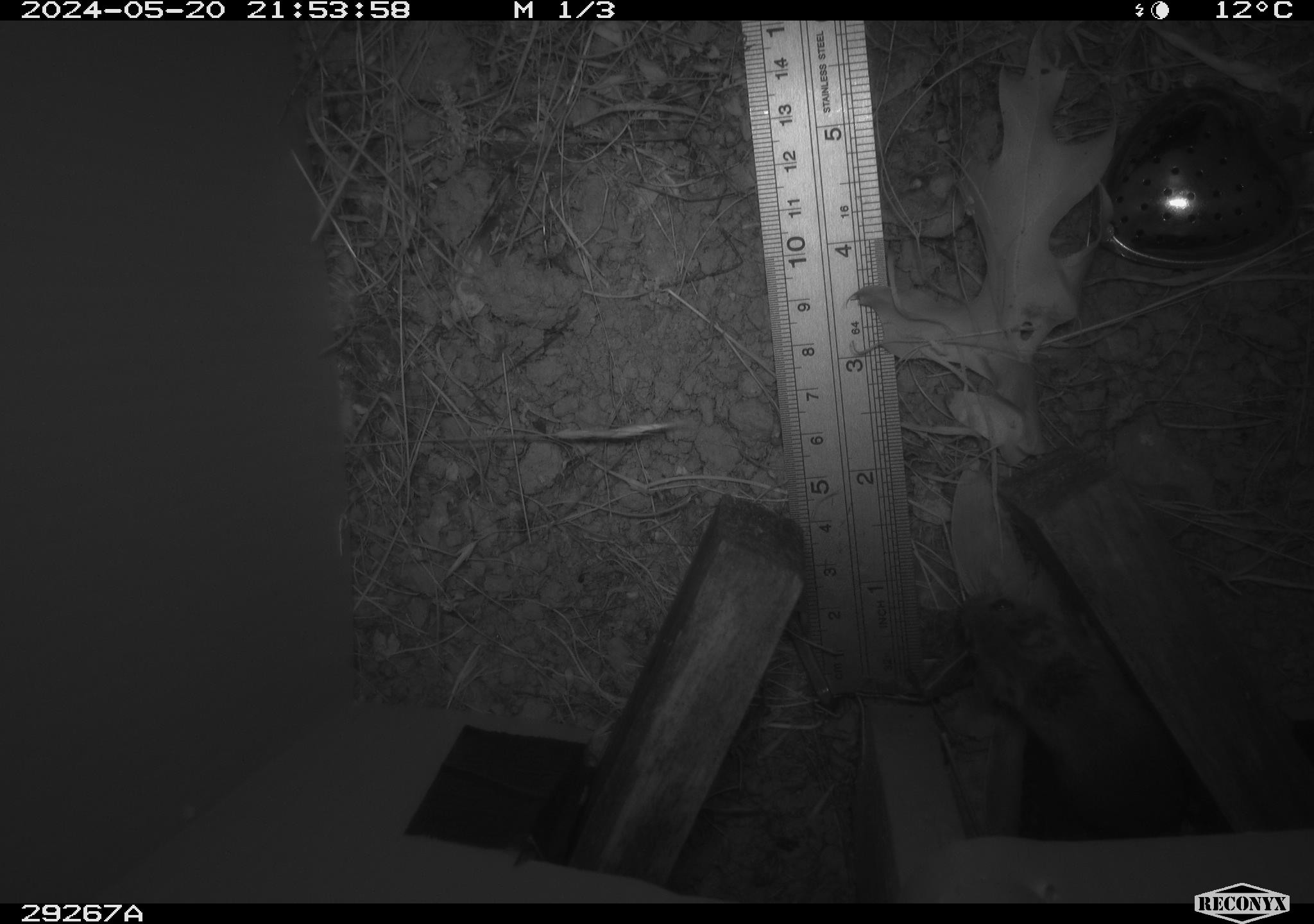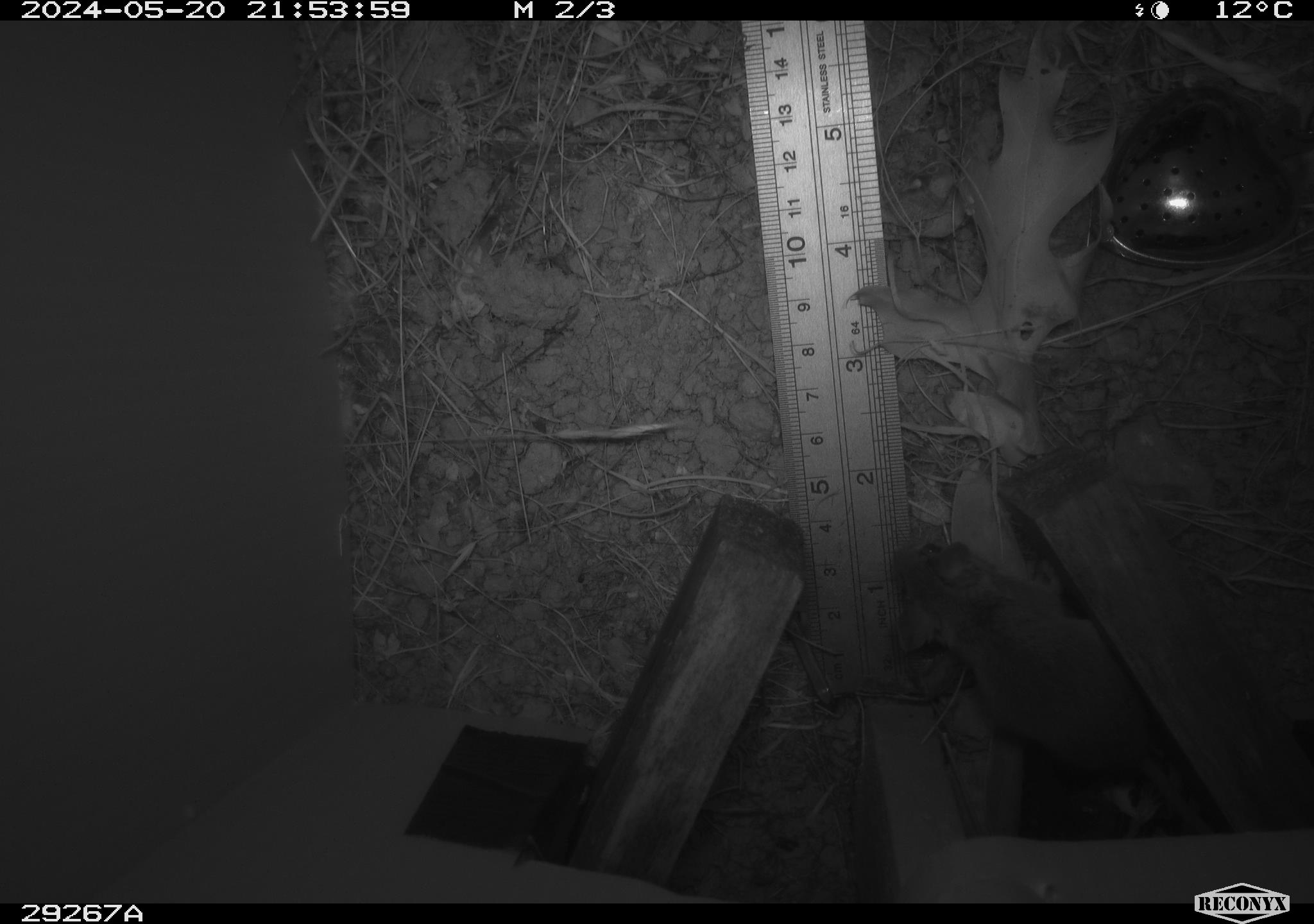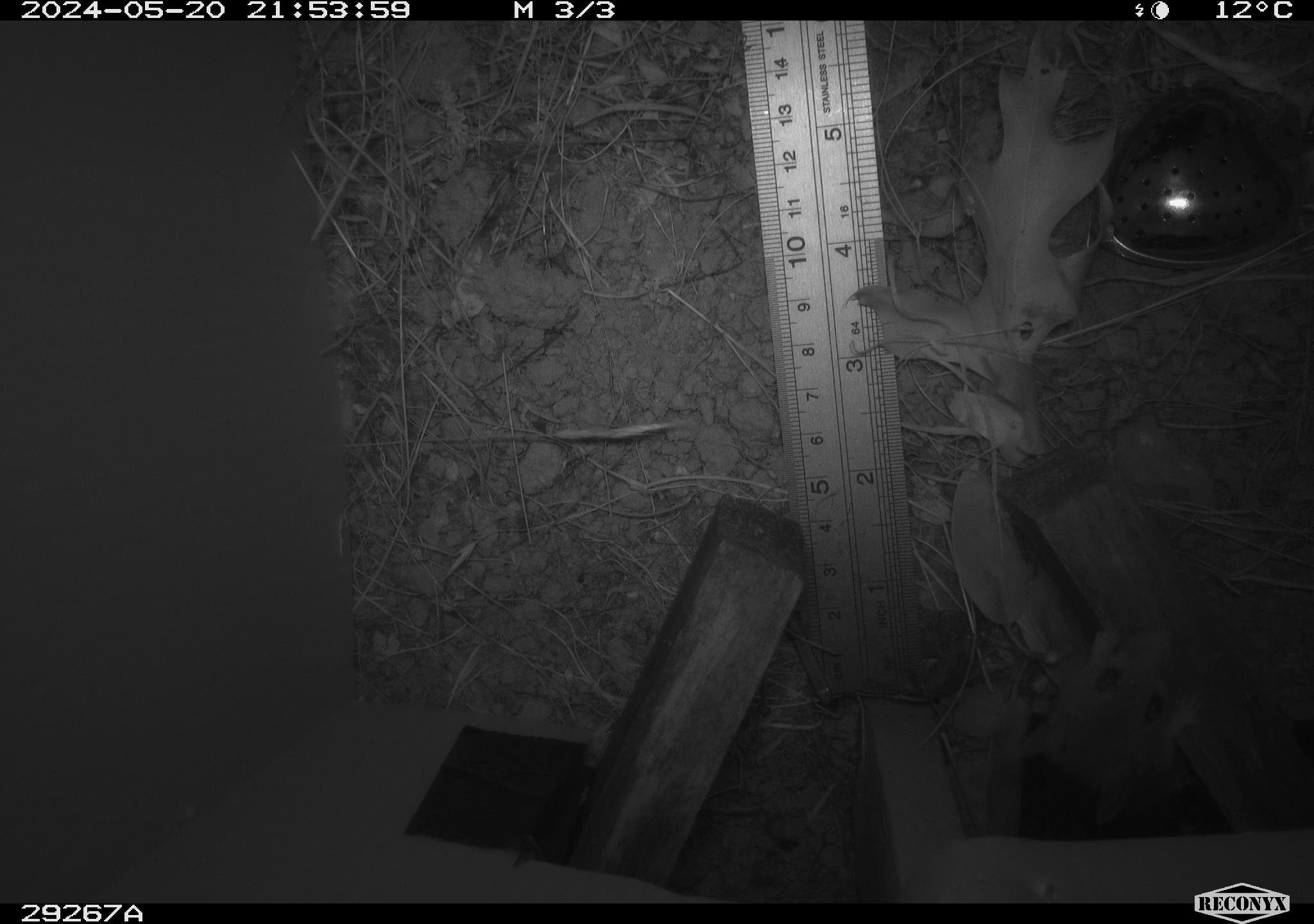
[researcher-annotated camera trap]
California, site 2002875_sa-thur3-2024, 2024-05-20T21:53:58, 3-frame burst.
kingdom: Animalia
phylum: Chordata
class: Mammalia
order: Rodentia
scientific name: Rodentia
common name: mouse species